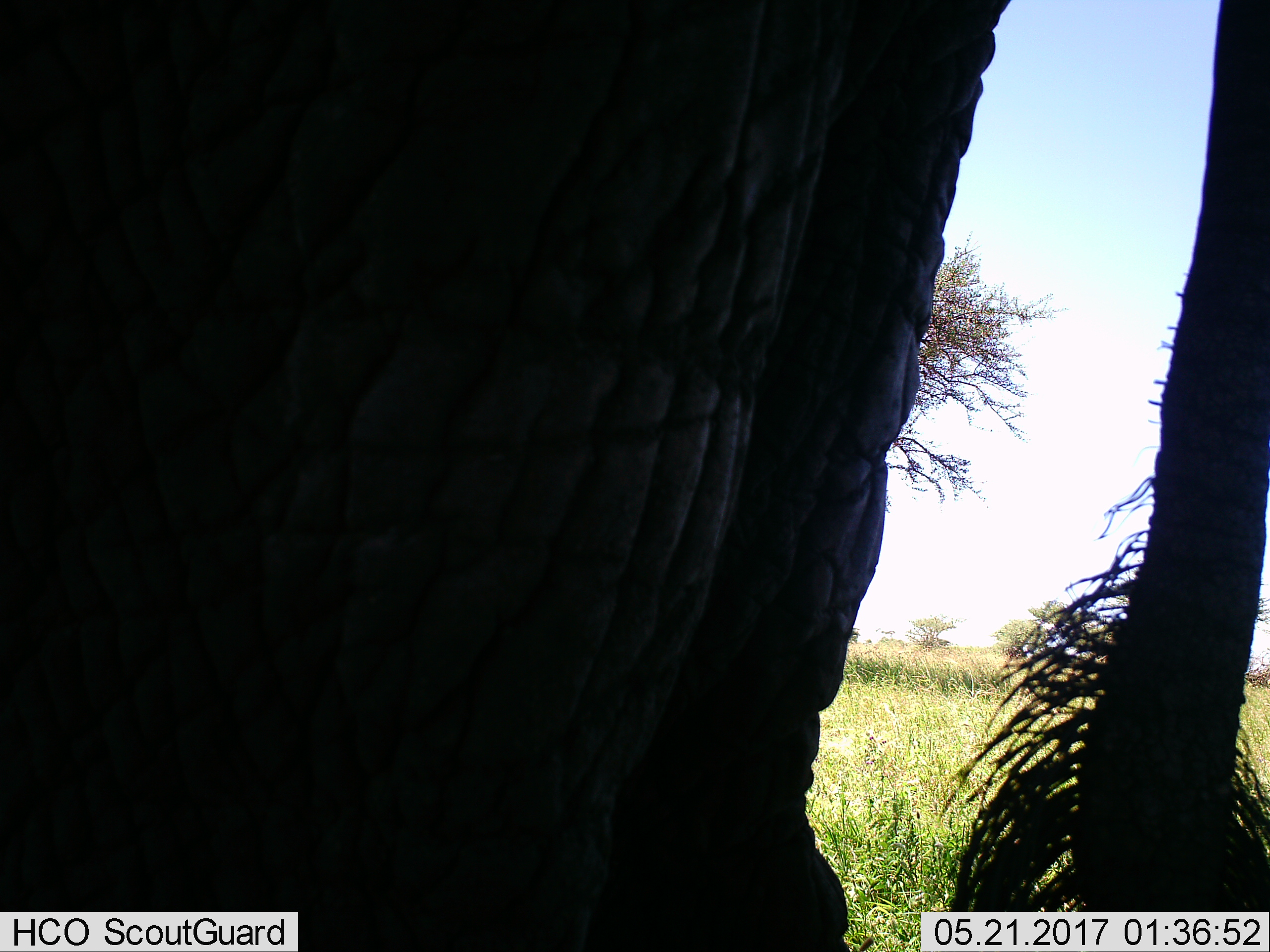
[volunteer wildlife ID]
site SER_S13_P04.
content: unidentified animal